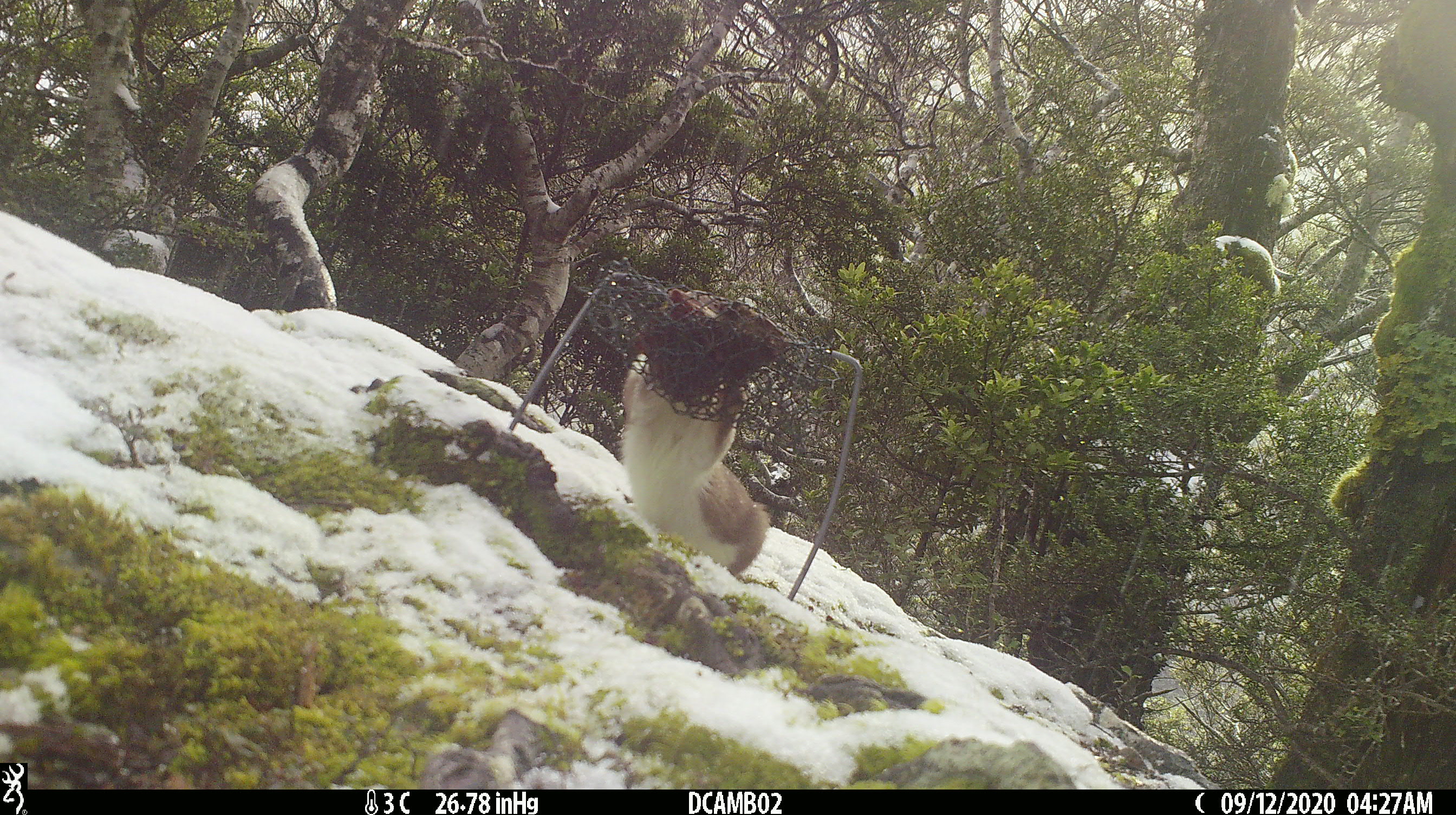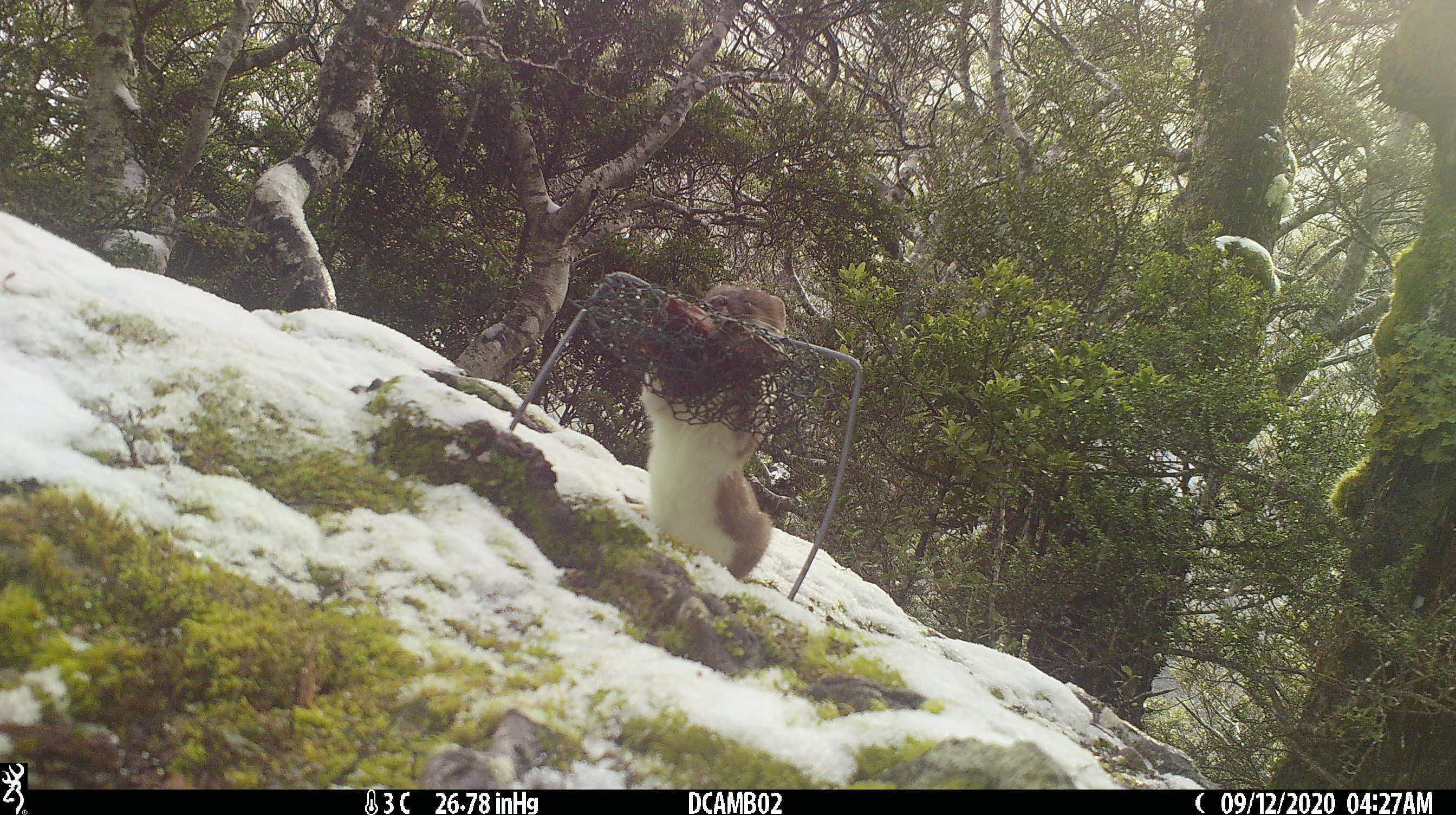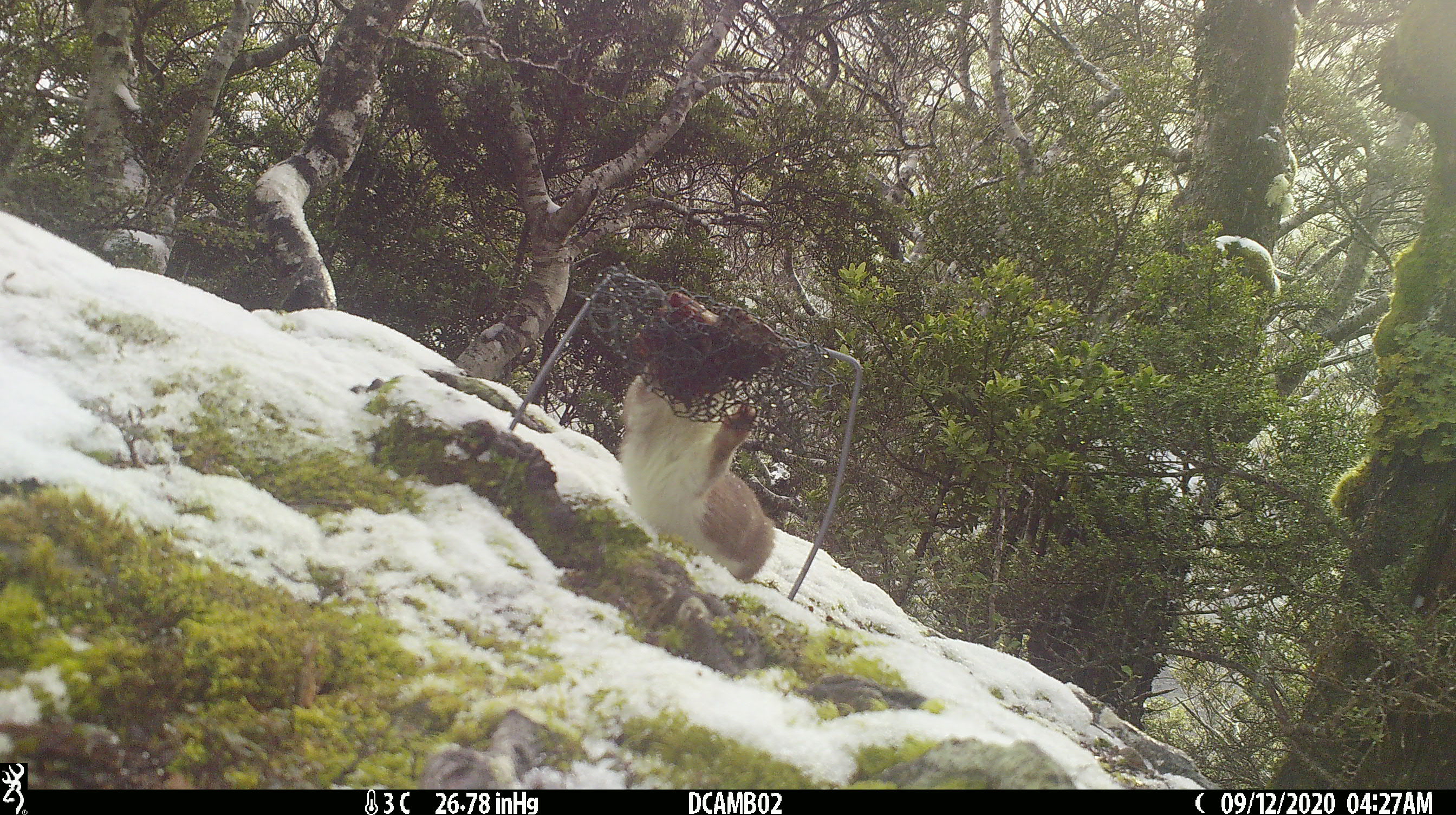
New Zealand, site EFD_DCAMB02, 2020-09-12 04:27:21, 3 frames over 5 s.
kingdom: Animalia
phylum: Chordata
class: Mammalia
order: Carnivora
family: Mustelidae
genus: Mustela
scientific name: Mustela erminea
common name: stoat